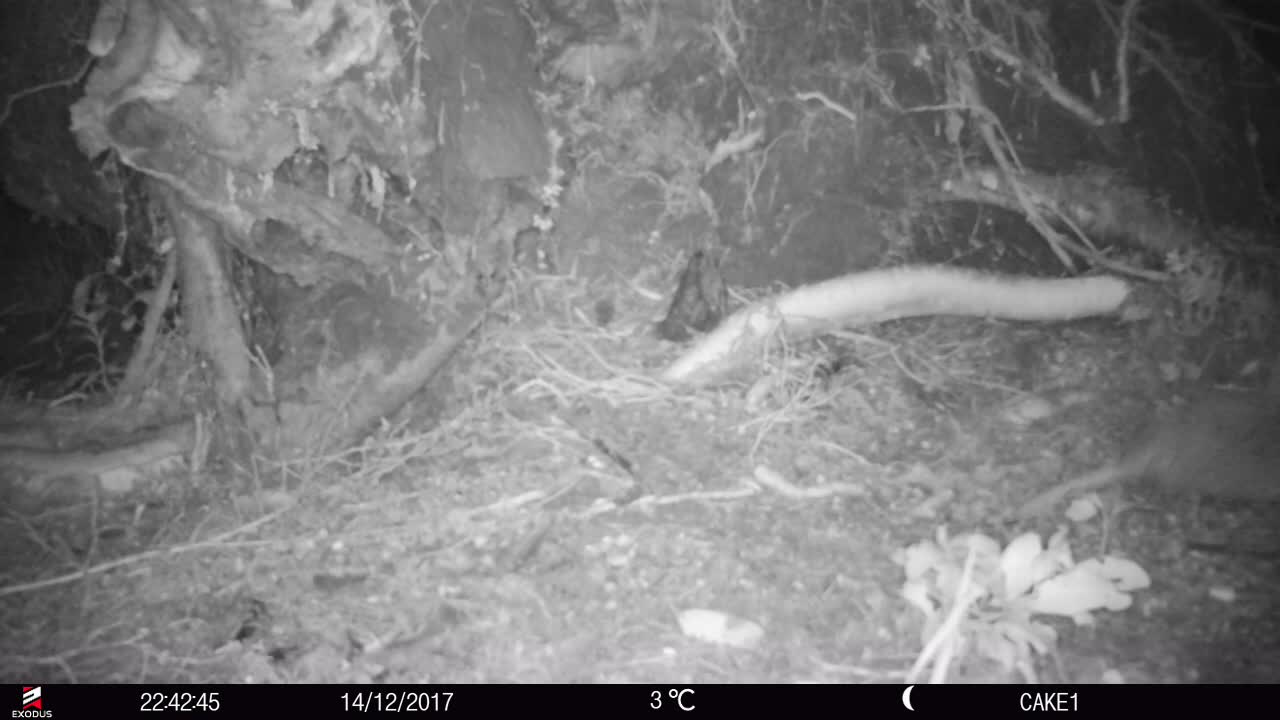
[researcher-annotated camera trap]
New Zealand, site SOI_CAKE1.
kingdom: Animalia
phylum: Chordata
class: Aves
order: Apterygiformes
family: Apterygidae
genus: Apteryx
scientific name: Apteryx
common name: kiwi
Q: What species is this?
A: Kiwi (Apteryx).